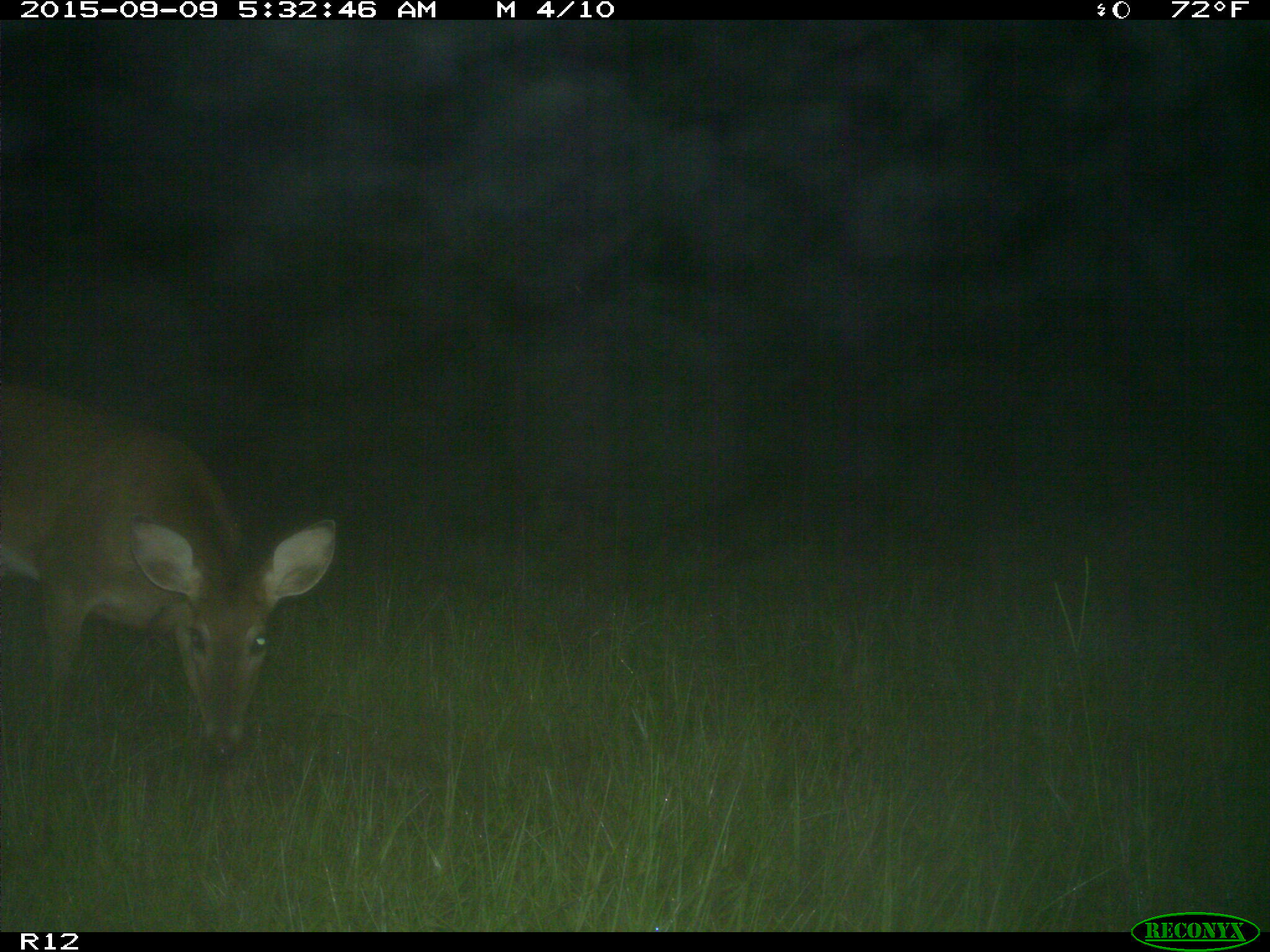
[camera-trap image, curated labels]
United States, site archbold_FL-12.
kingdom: Animalia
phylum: Chordata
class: Mammalia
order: Artiodactyla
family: Cervidae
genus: Odocoileus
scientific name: Odocoileus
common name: deer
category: unidentified deer